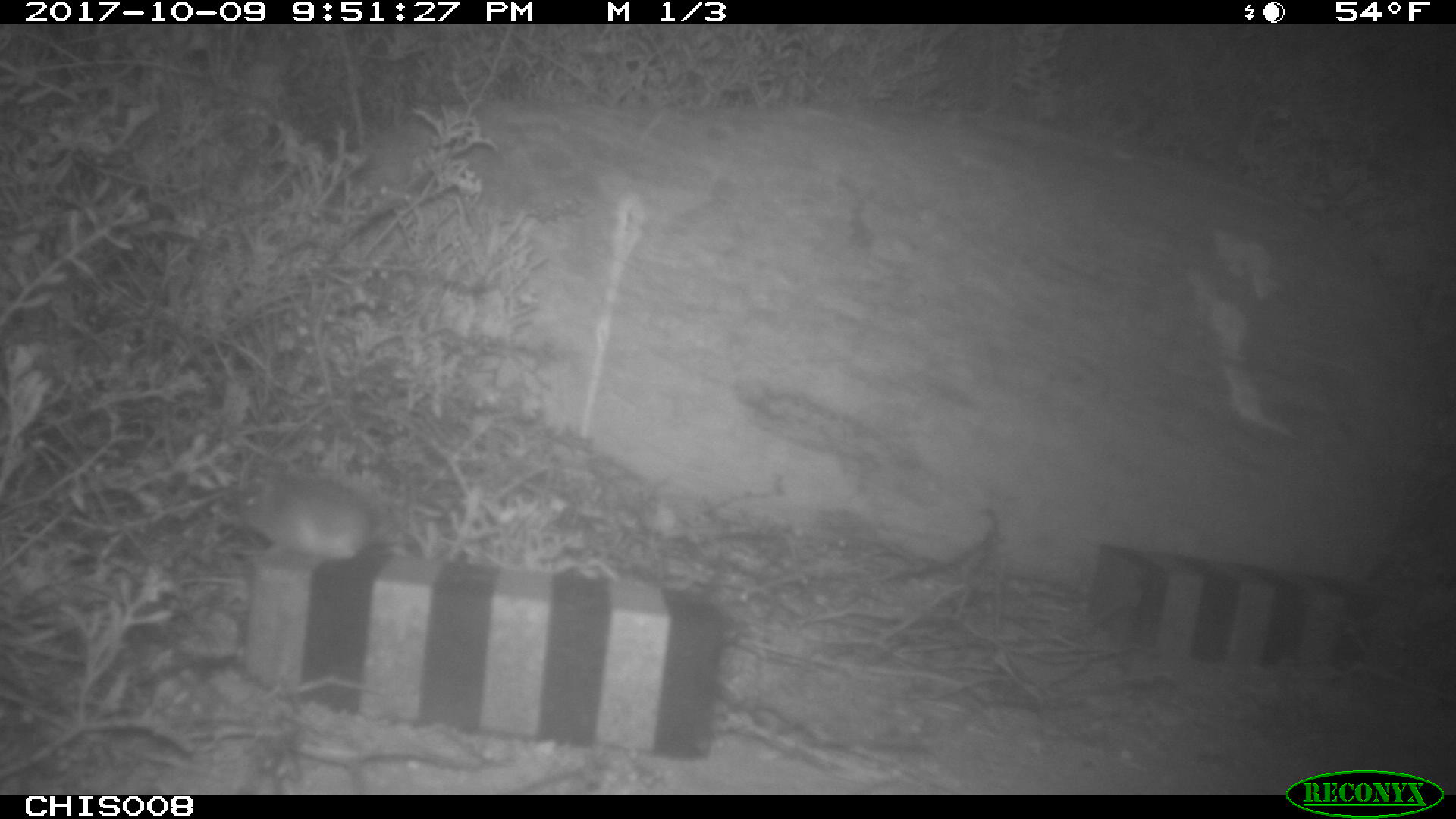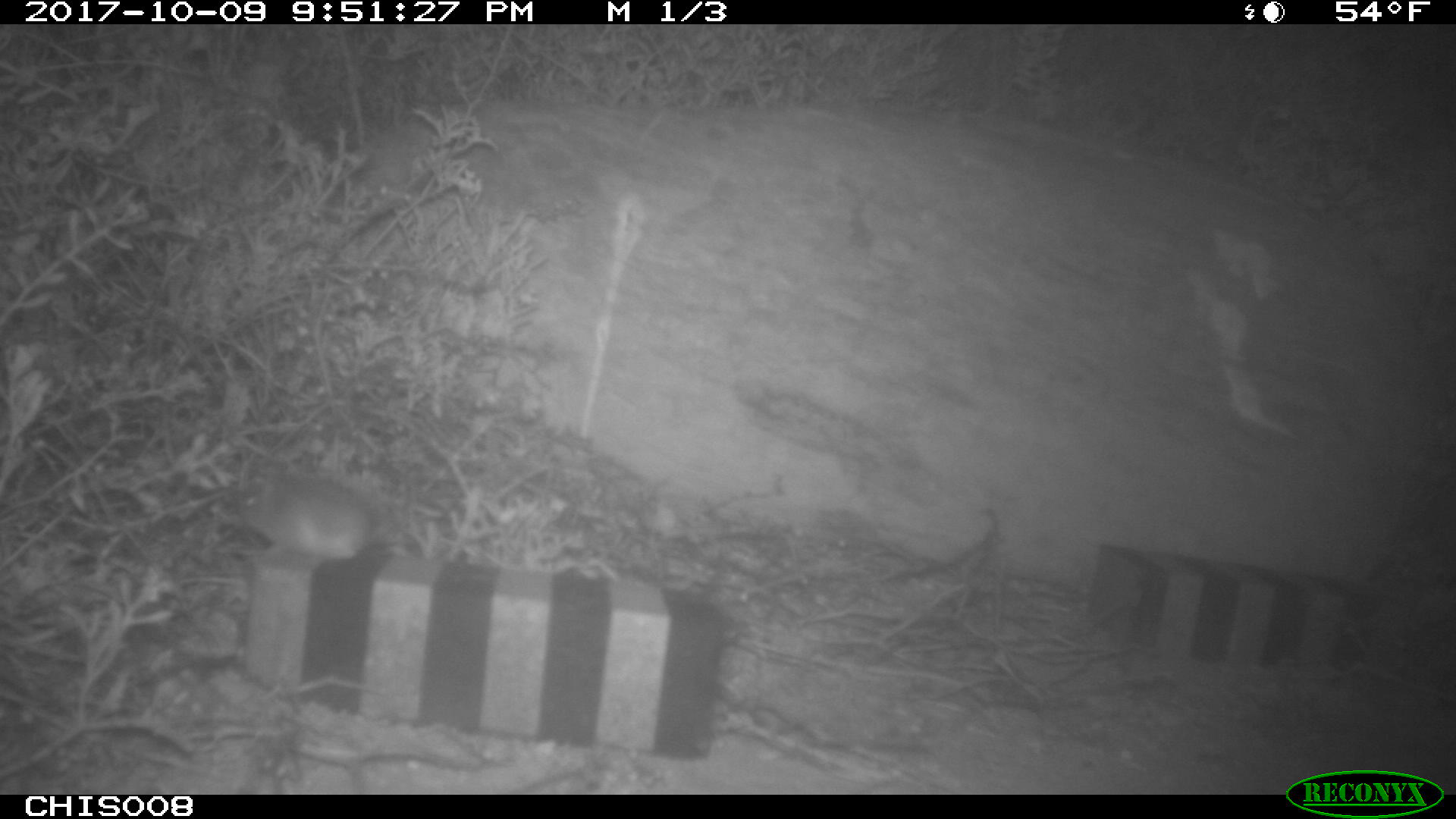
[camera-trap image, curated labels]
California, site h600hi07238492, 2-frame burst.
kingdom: Animalia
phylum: Chordata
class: Mammalia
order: Rodentia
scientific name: Rodentia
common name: rodent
Rodent (Rodentia).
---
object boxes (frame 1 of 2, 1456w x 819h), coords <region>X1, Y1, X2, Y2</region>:
rodent: <region>221, 465, 416, 576</region>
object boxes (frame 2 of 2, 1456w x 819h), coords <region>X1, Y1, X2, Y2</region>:
rodent: <region>234, 461, 419, 565</region>